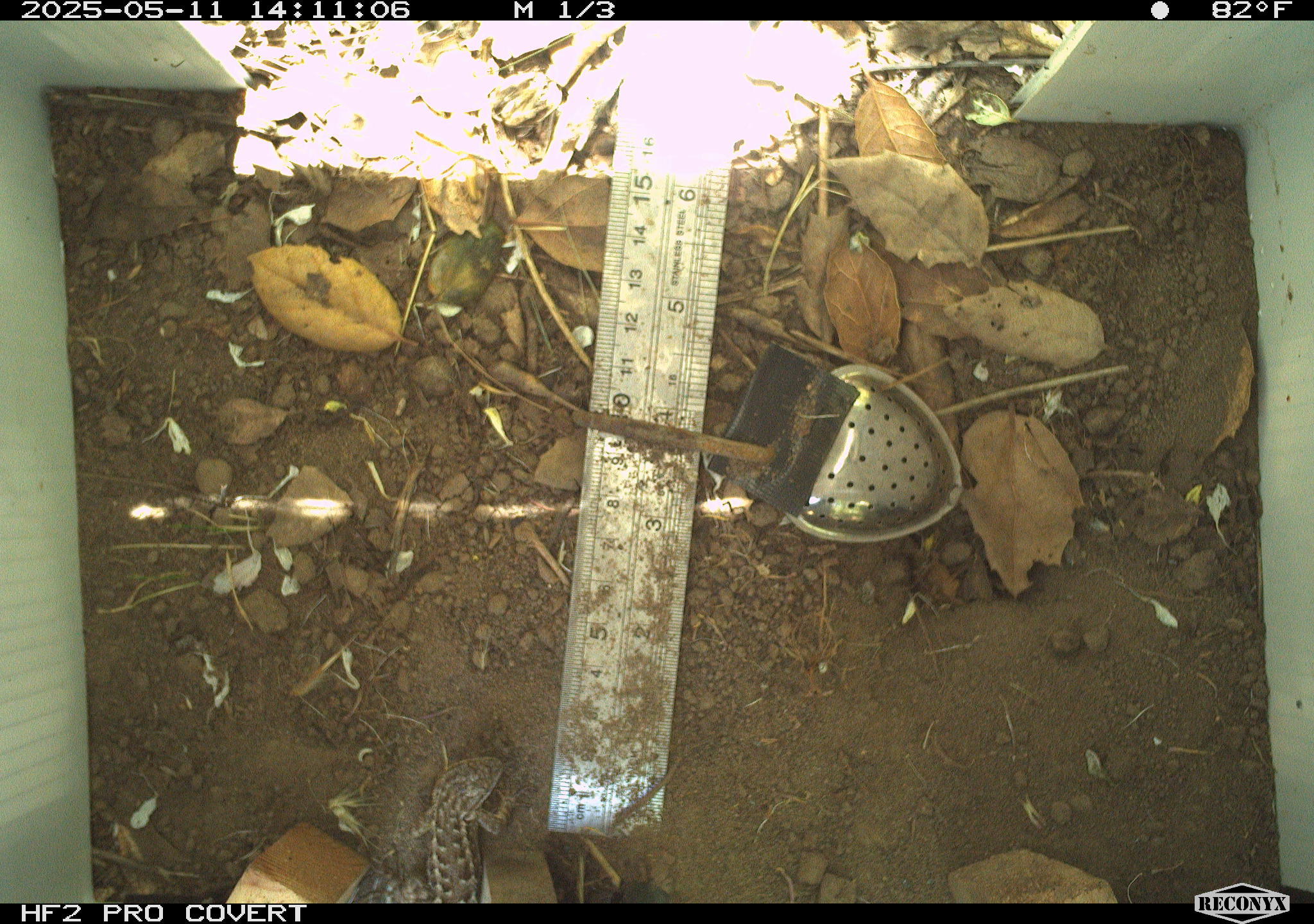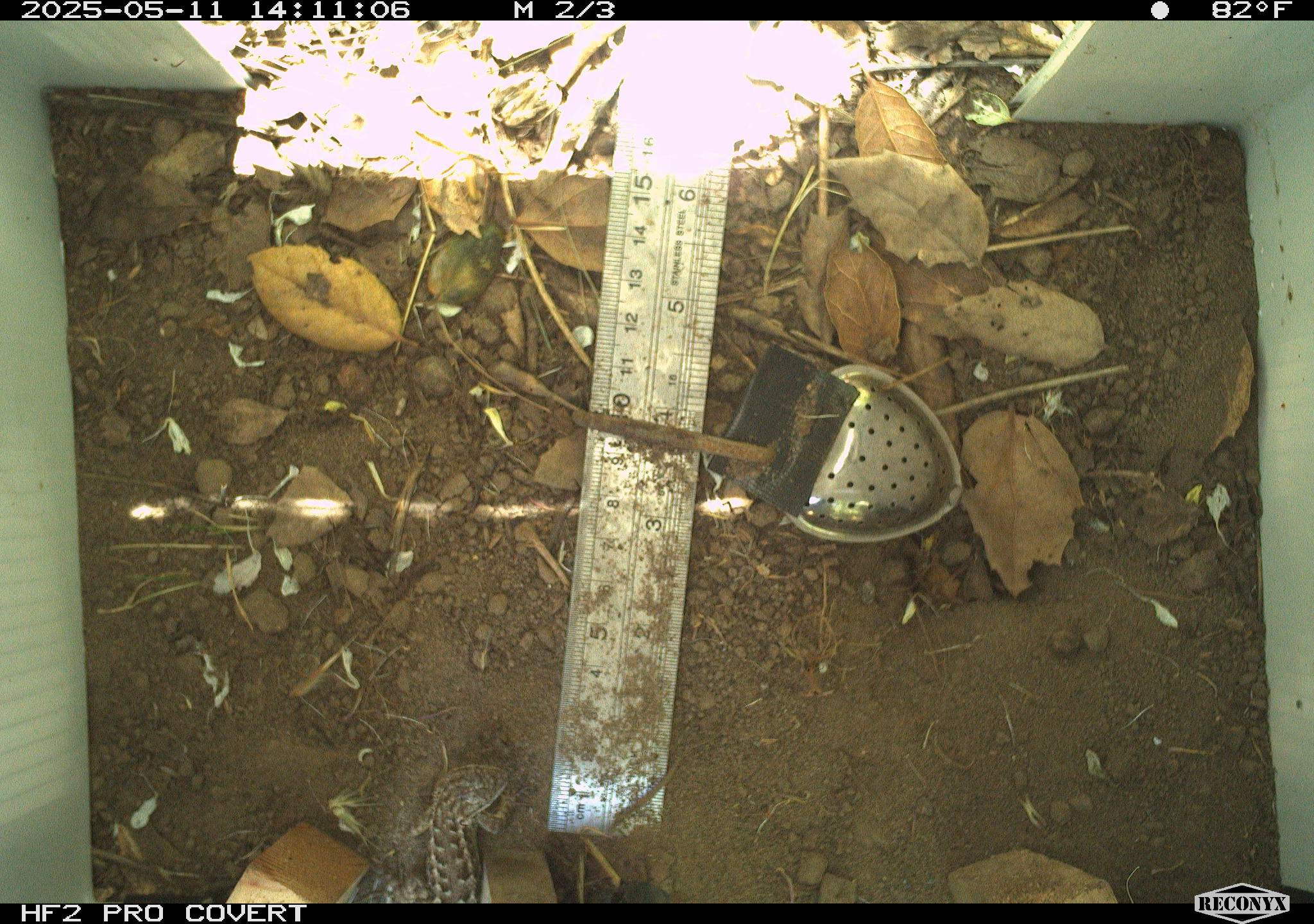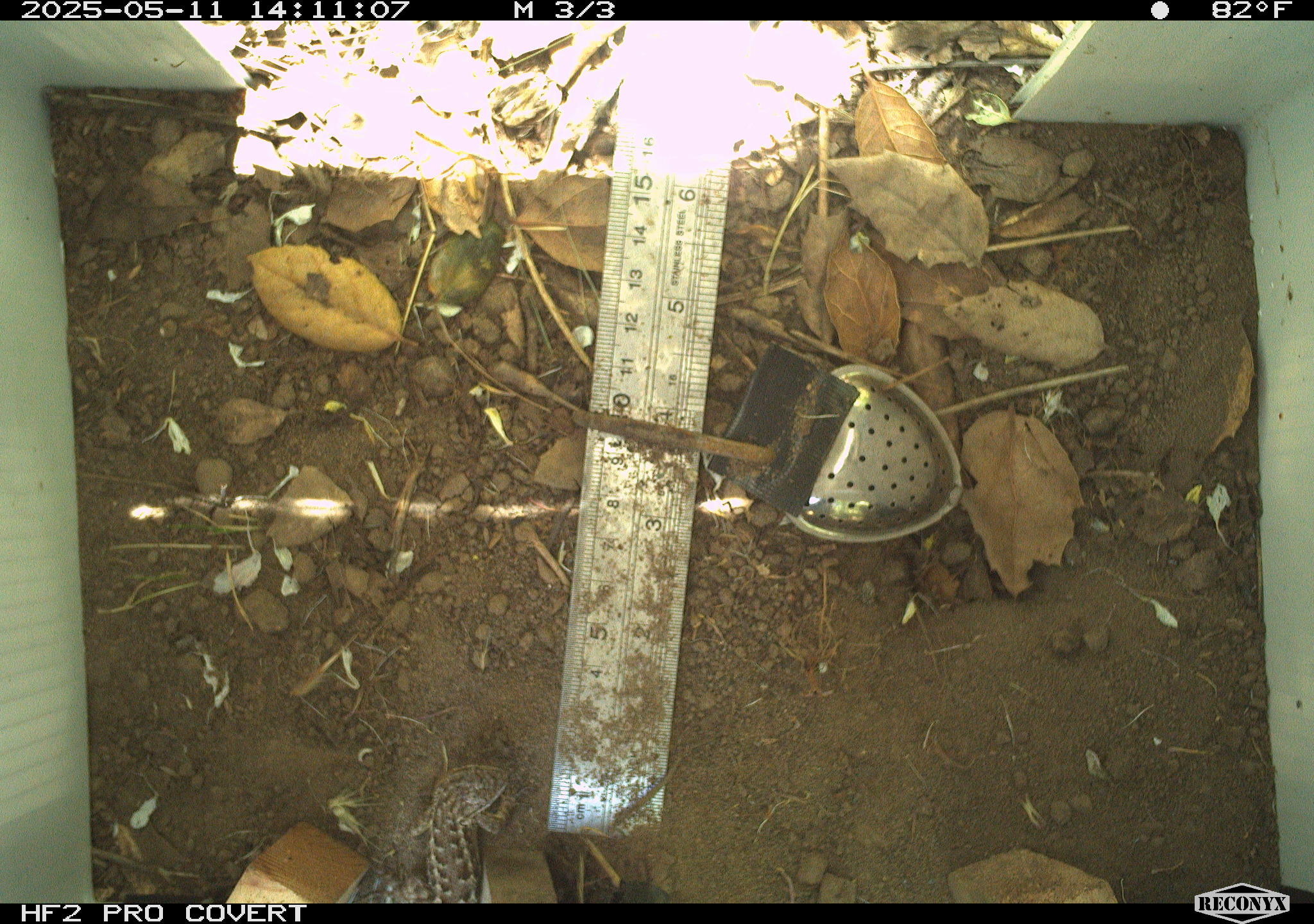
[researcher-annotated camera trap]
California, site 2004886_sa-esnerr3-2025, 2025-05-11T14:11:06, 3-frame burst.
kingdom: Animalia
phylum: Chordata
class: Reptilia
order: Squamata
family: Phrynosomatidae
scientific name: Phrynosomatidae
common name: north american spiny lizards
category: sceloporus/uta species